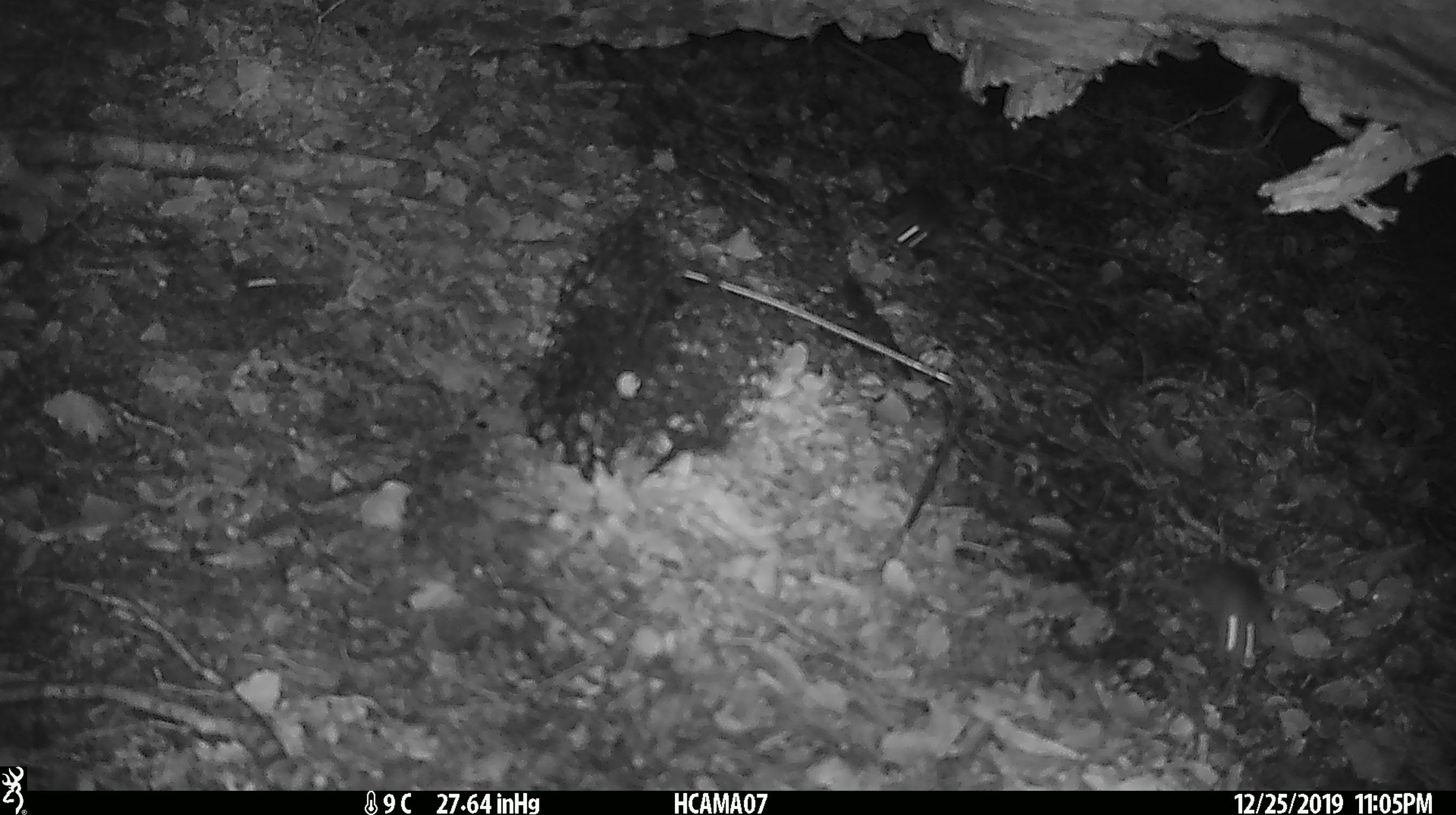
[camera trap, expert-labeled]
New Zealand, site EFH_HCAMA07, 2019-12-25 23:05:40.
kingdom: Animalia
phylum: Chordata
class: Mammalia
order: Rodentia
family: Muridae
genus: Mus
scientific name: Mus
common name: mouse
Mouse (Mus).